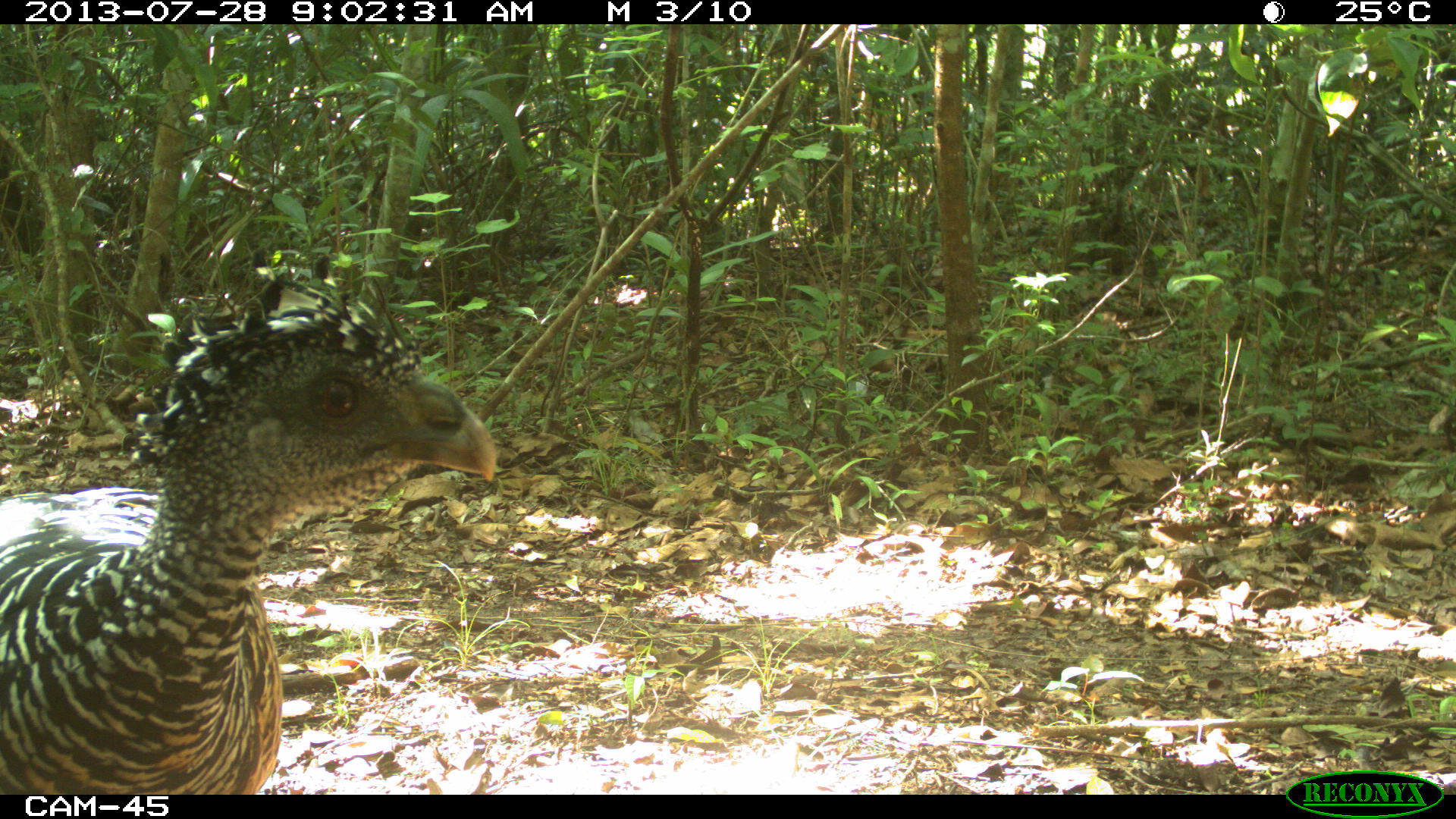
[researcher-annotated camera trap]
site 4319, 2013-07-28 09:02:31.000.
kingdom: Animalia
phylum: Chordata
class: Aves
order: Galliformes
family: Cracidae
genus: Crax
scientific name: Crax rubra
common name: great curassow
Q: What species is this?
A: Crax rubra (great curassow).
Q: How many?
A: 1.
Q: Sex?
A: Female.